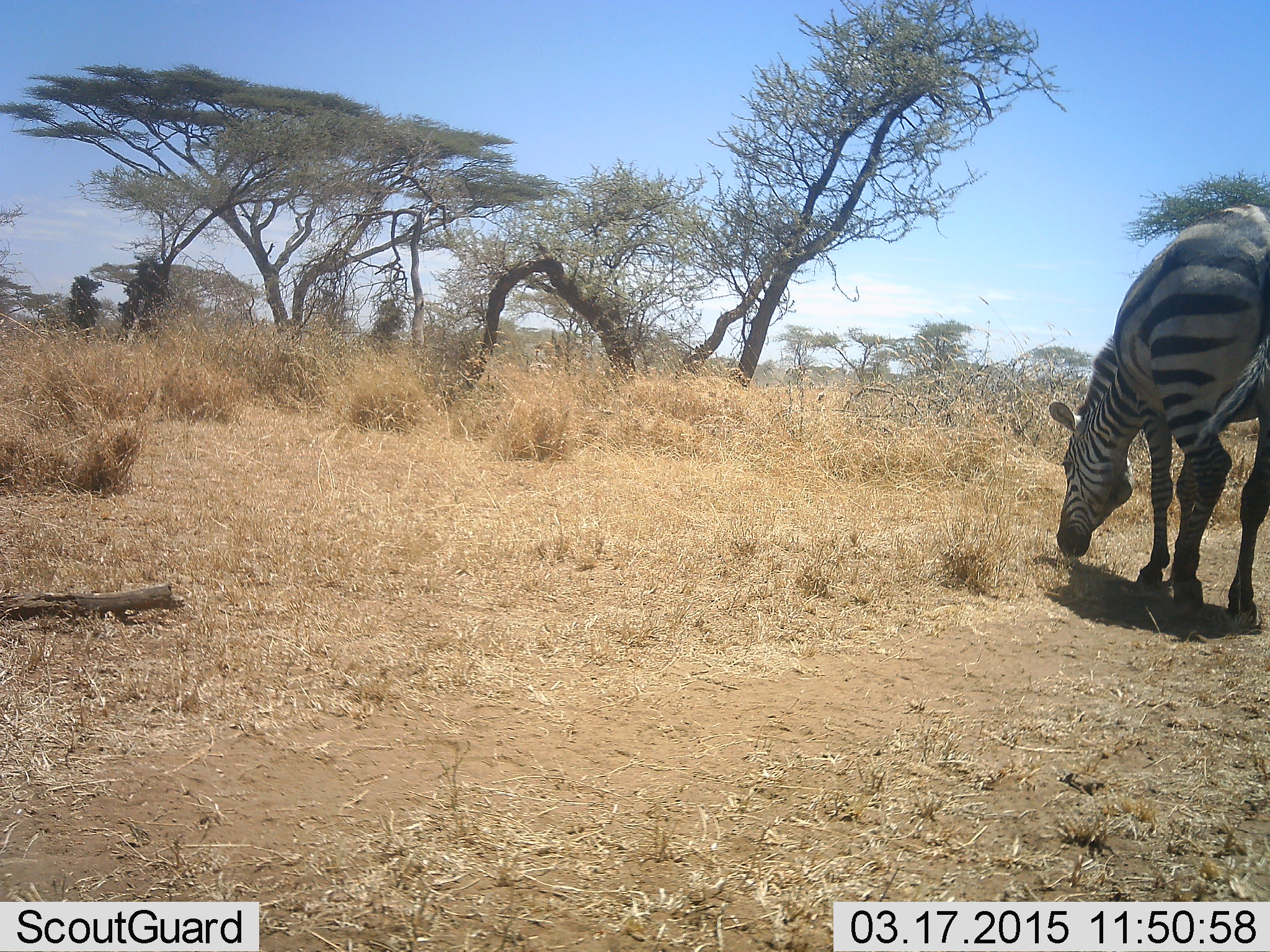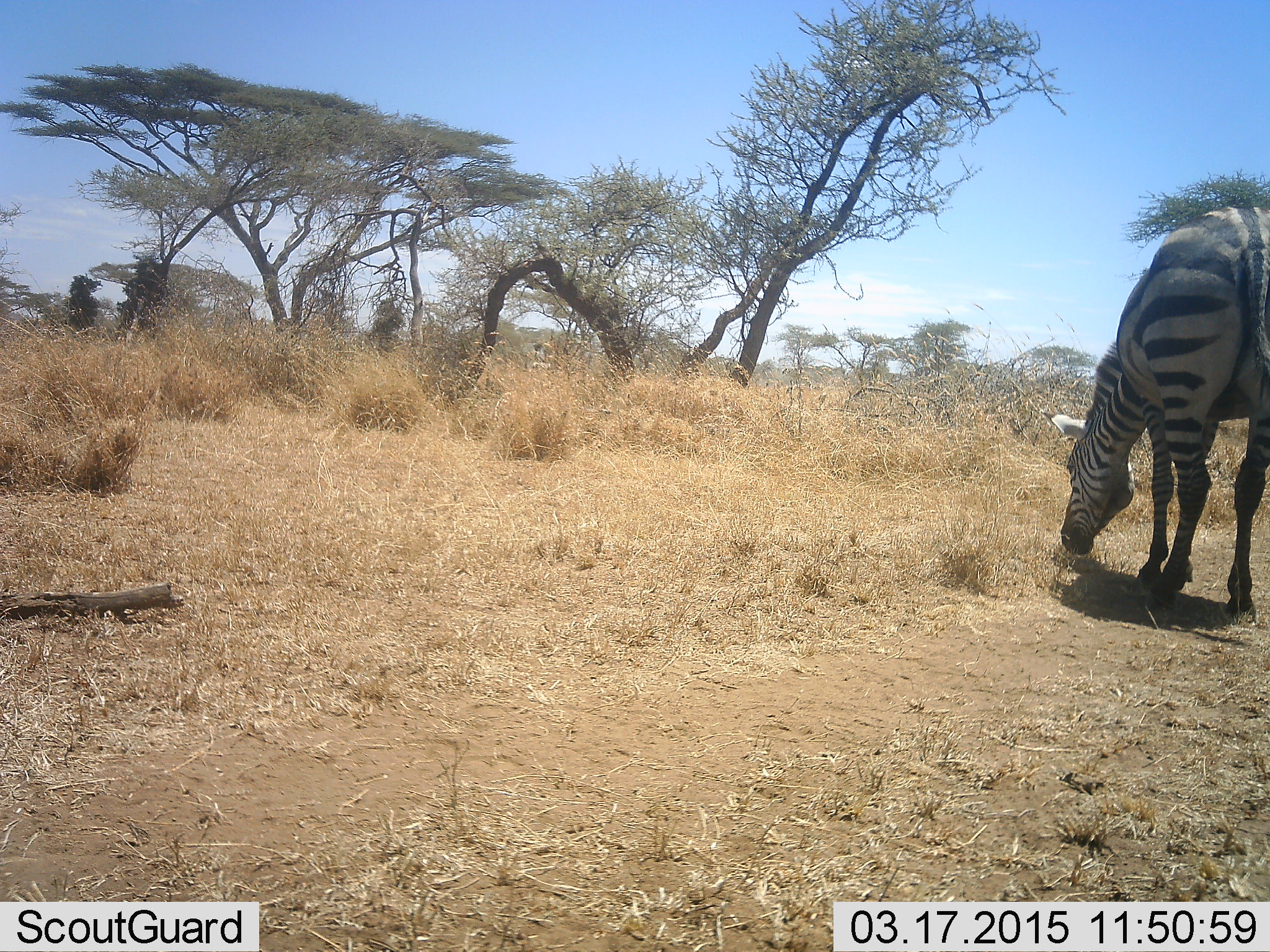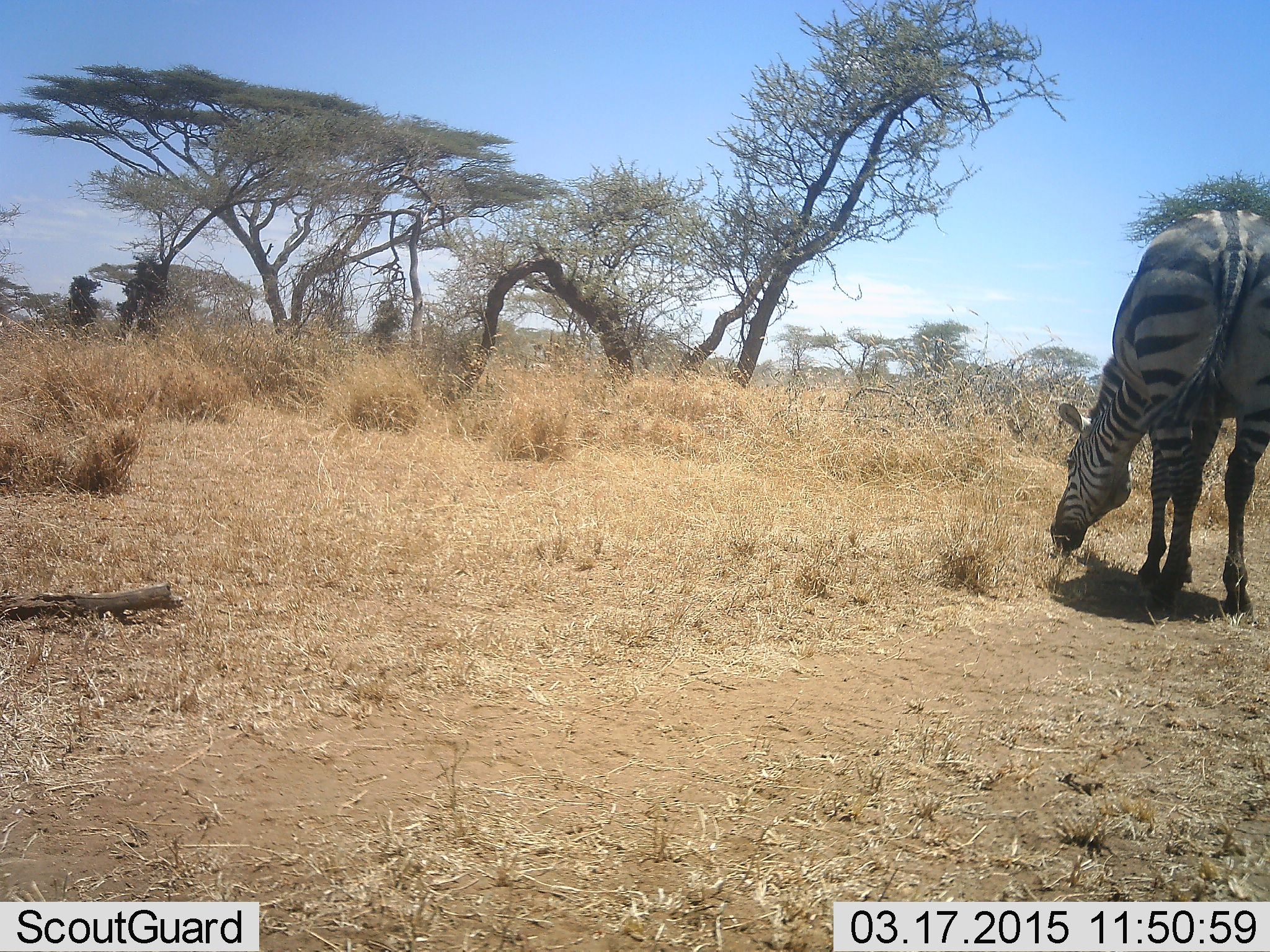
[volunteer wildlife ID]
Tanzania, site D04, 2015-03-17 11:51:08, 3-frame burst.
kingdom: Animalia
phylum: Chordata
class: Mammalia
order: Perissodactyla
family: Equidae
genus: Equus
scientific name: Equus quagga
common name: plains zebra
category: zebra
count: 1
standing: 20%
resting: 0%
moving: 10%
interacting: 0%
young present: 0%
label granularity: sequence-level